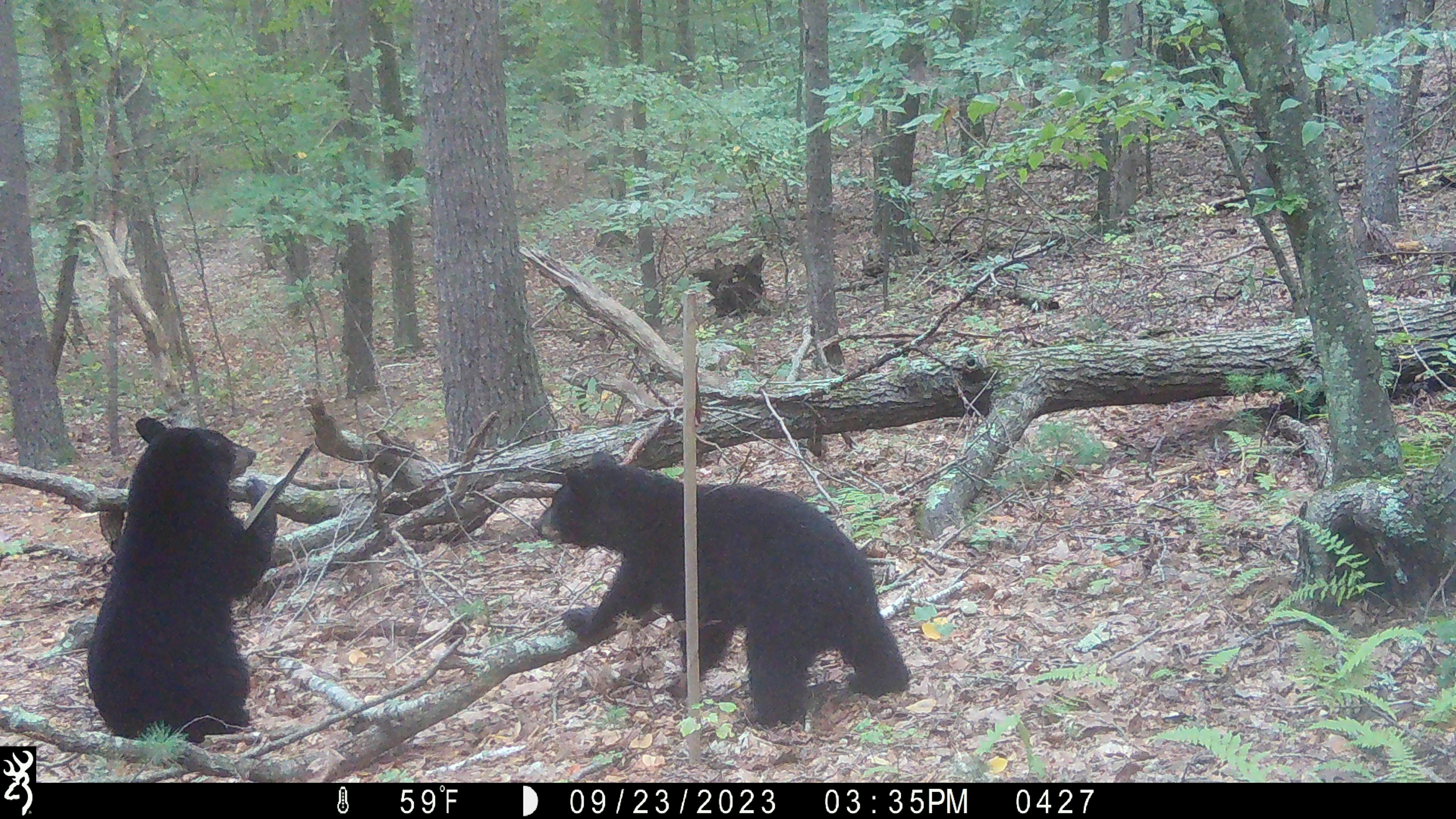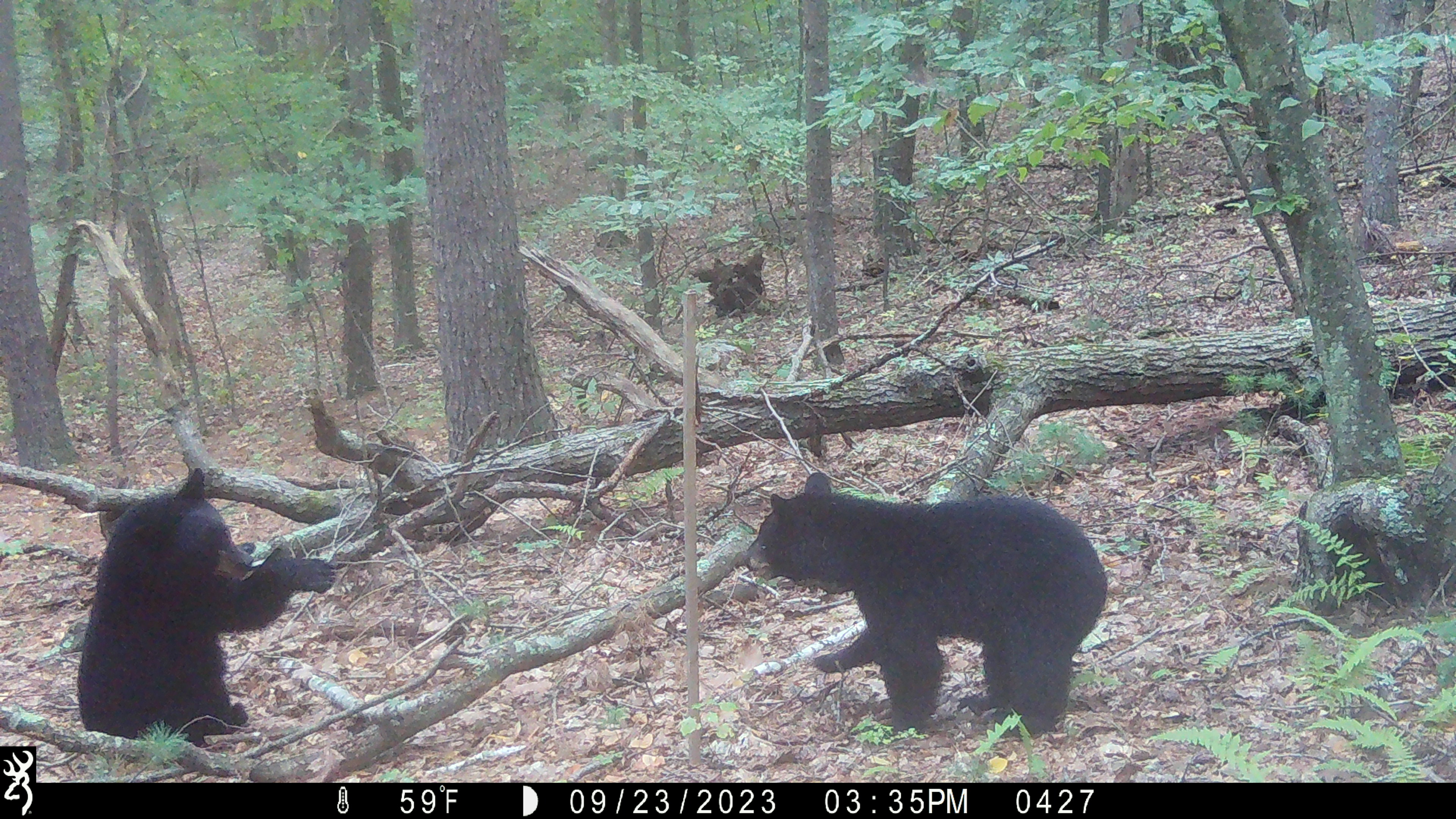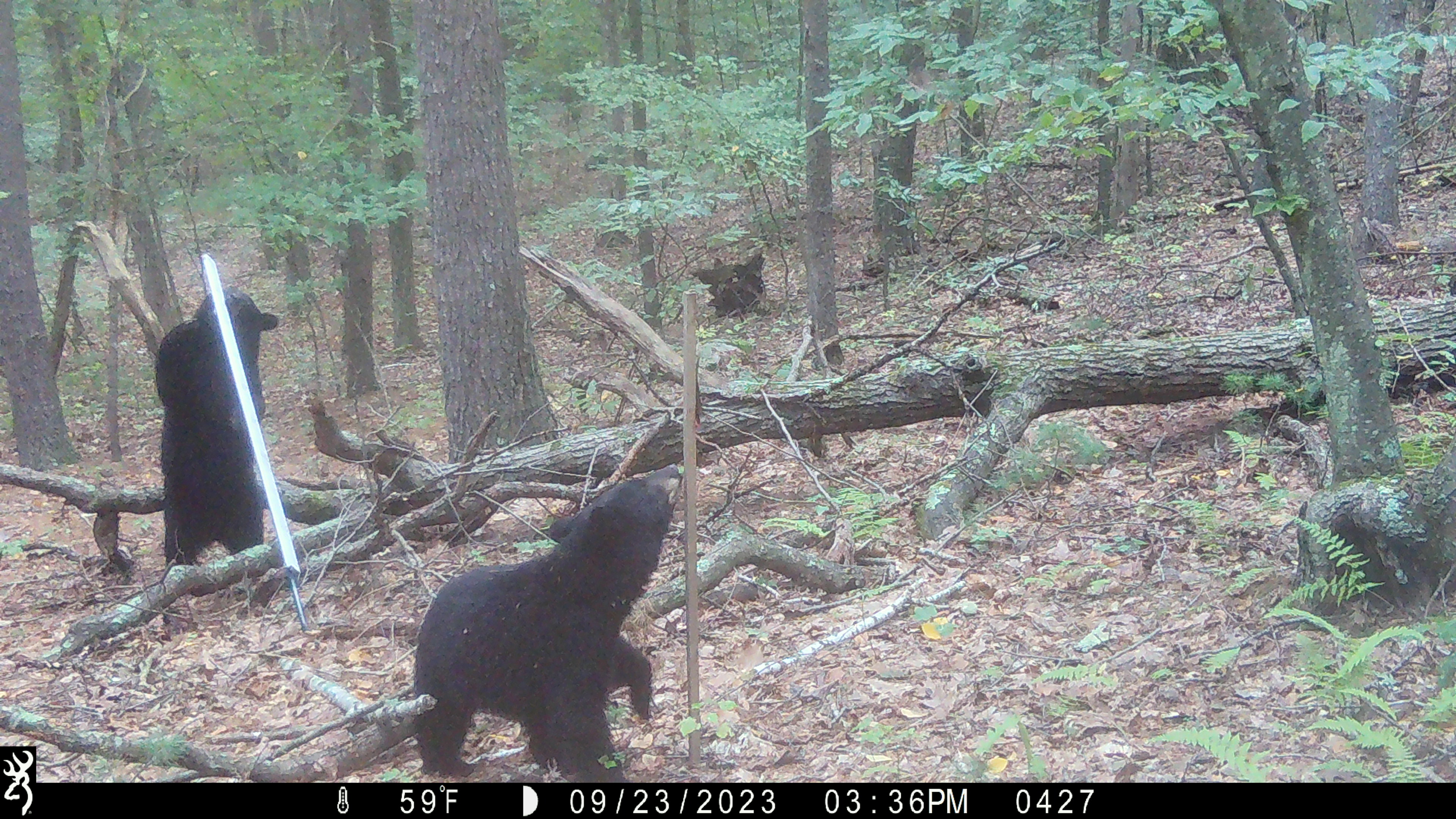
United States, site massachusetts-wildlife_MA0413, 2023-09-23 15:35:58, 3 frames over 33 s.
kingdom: Animalia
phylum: Chordata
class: Mammalia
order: Carnivora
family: Ursidae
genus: Ursus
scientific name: Ursus americanus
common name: black bear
Black bear (Ursus americanus).